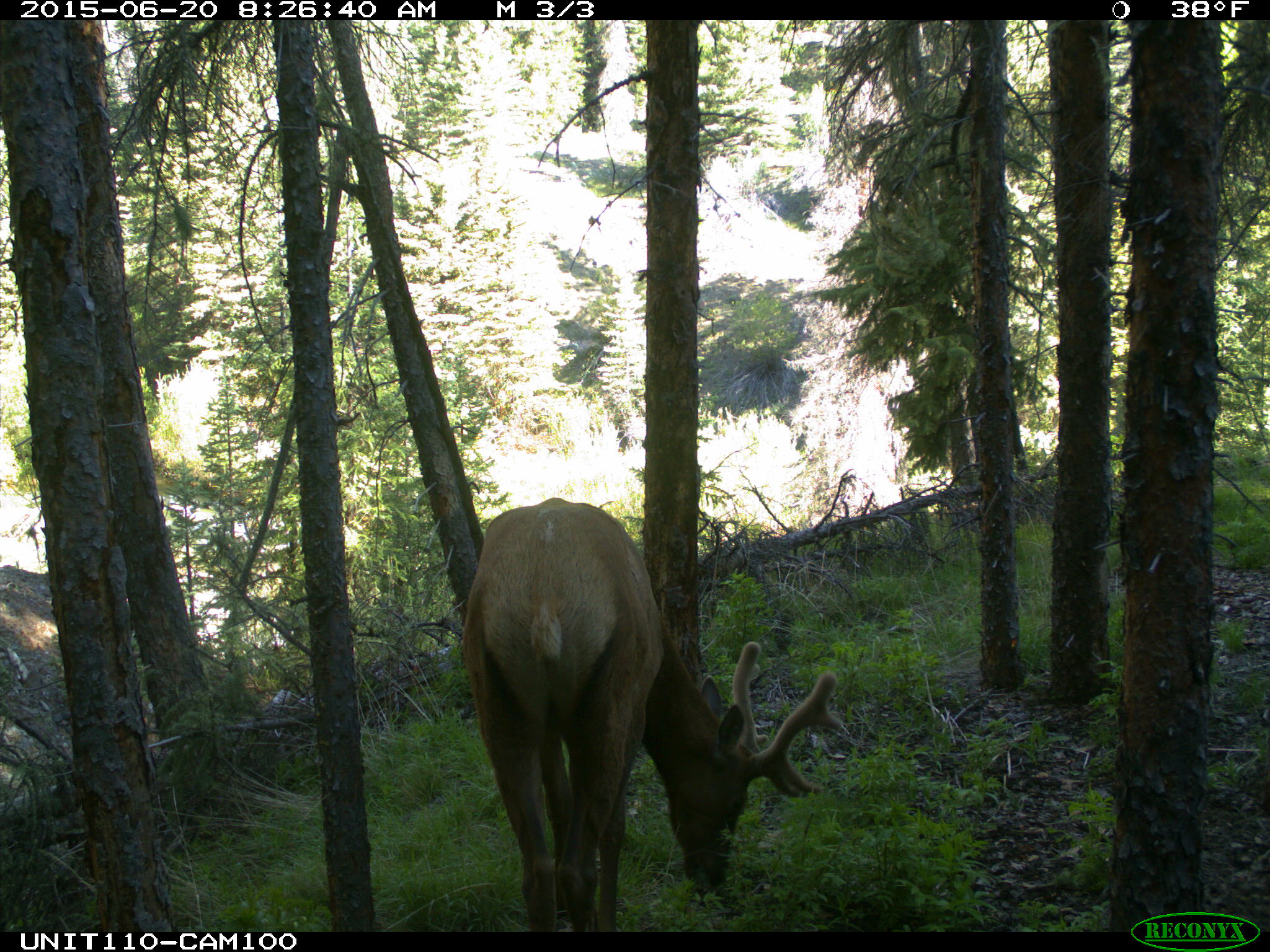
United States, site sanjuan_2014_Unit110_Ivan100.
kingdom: Animalia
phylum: Chordata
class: Mammalia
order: Artiodactyla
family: Cervidae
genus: Cervus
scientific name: Cervus elaphus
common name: red deer